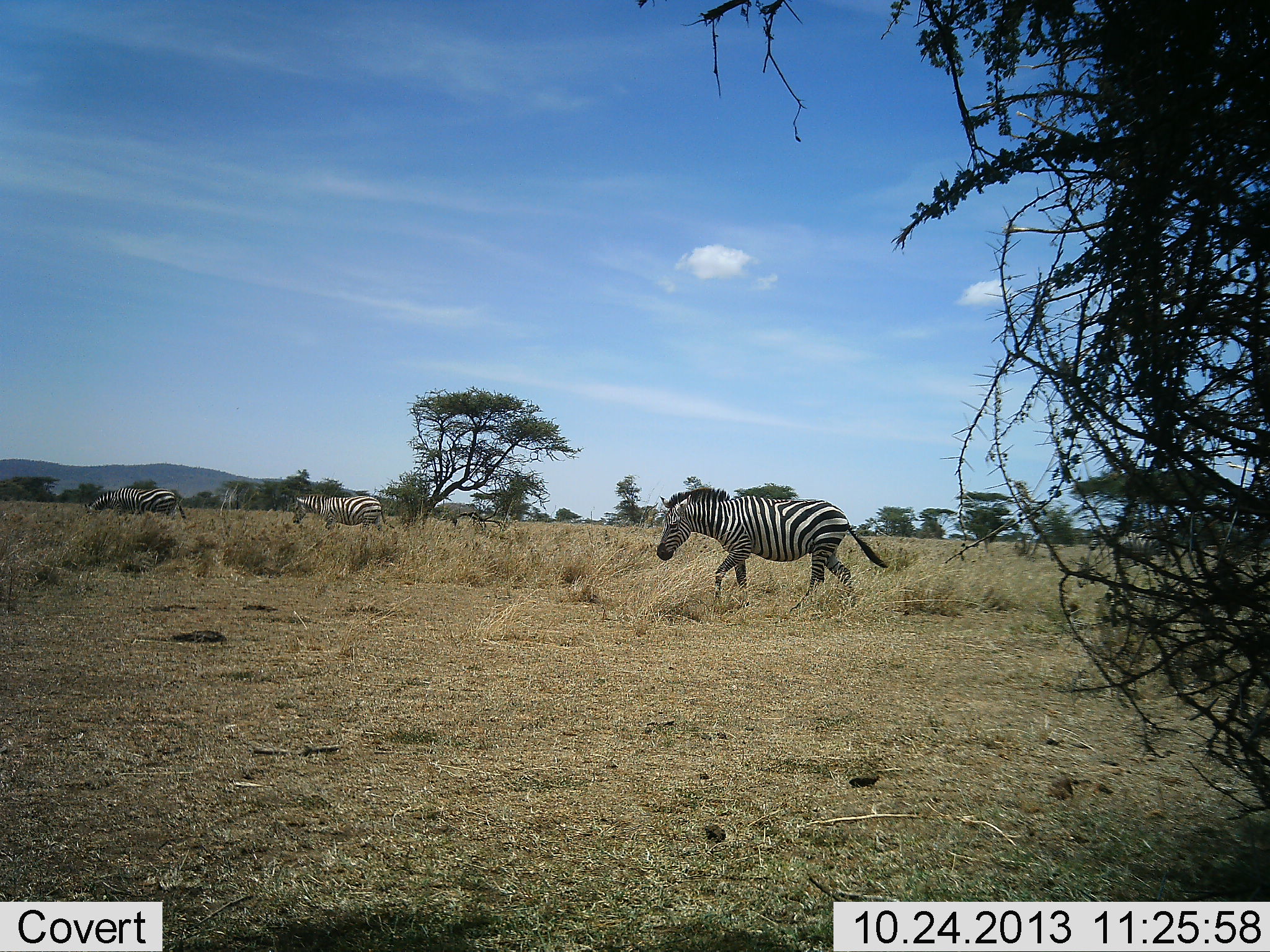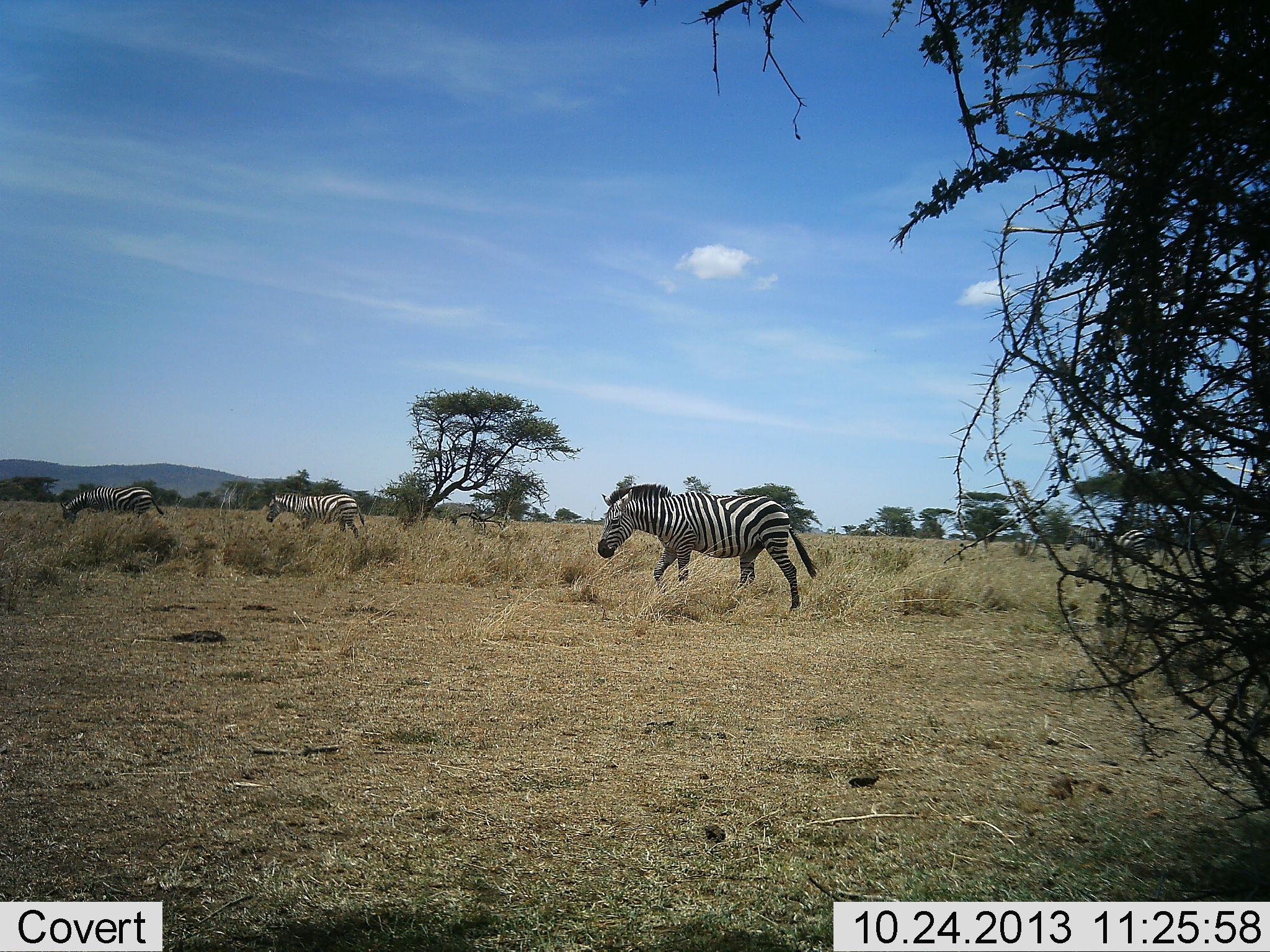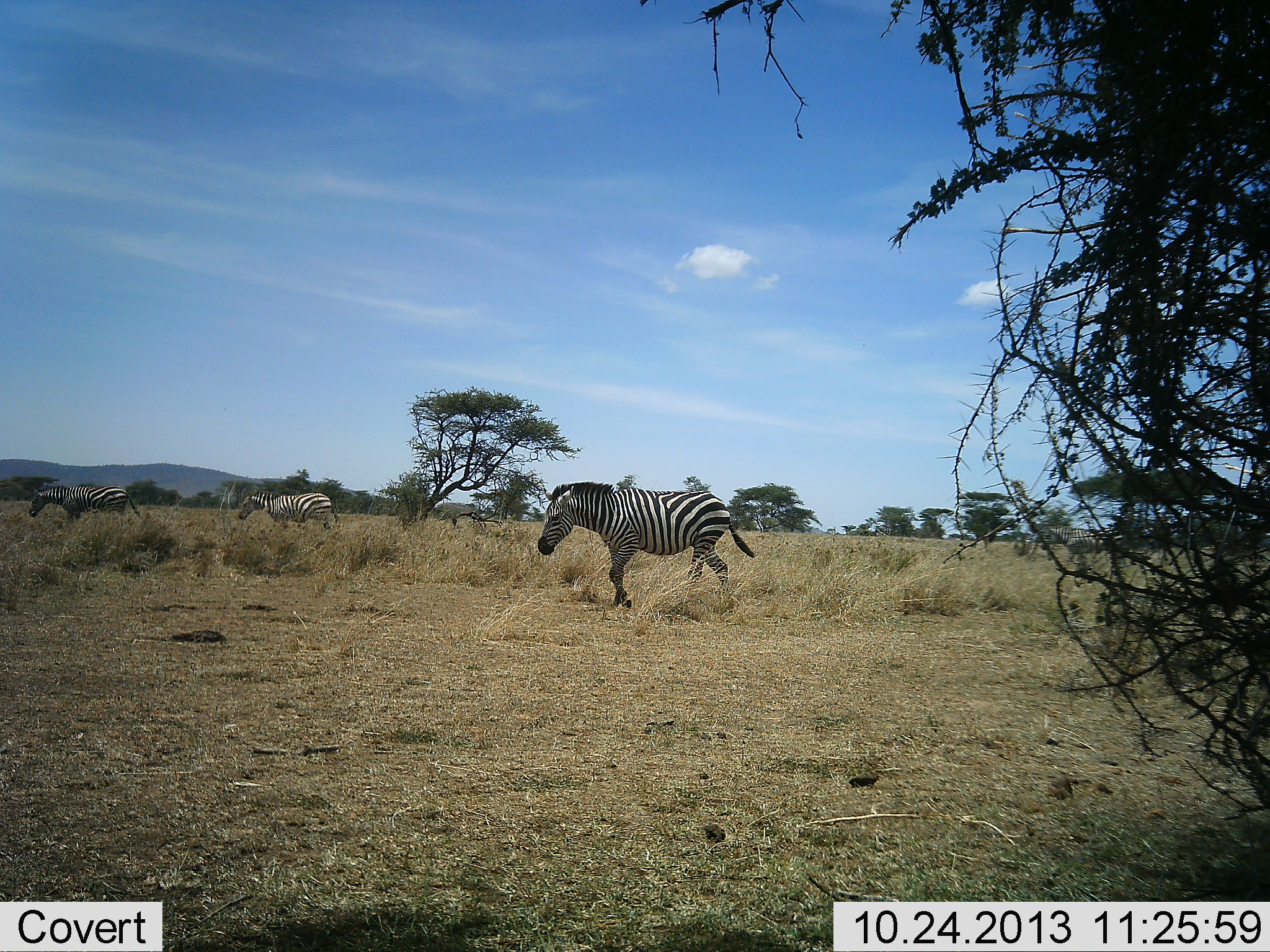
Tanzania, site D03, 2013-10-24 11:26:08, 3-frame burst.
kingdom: Animalia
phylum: Chordata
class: Mammalia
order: Perissodactyla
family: Equidae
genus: Equus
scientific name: Equus quagga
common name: plains zebra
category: zebra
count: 4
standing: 0%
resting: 0%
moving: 100%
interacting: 0%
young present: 0%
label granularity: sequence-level